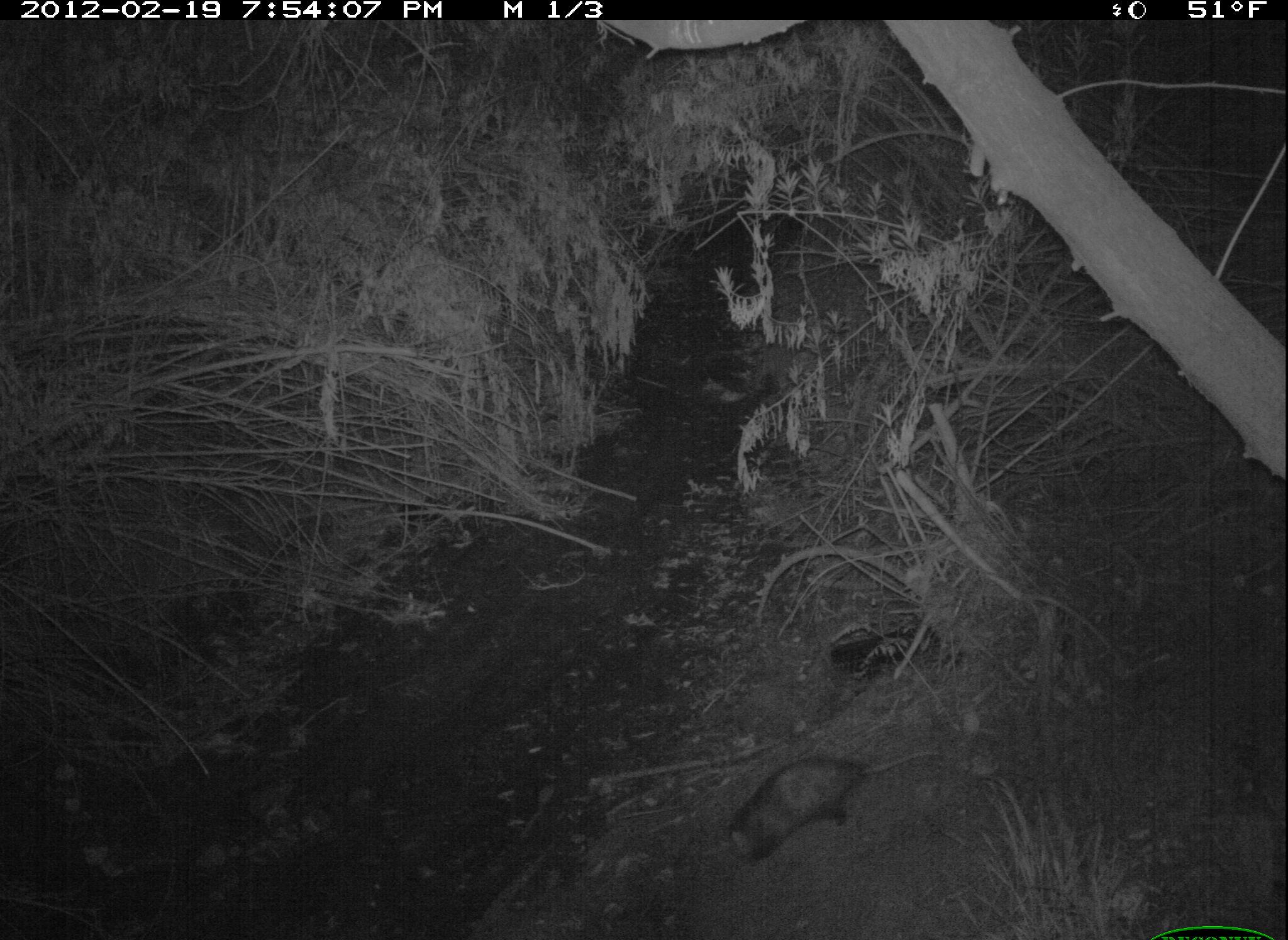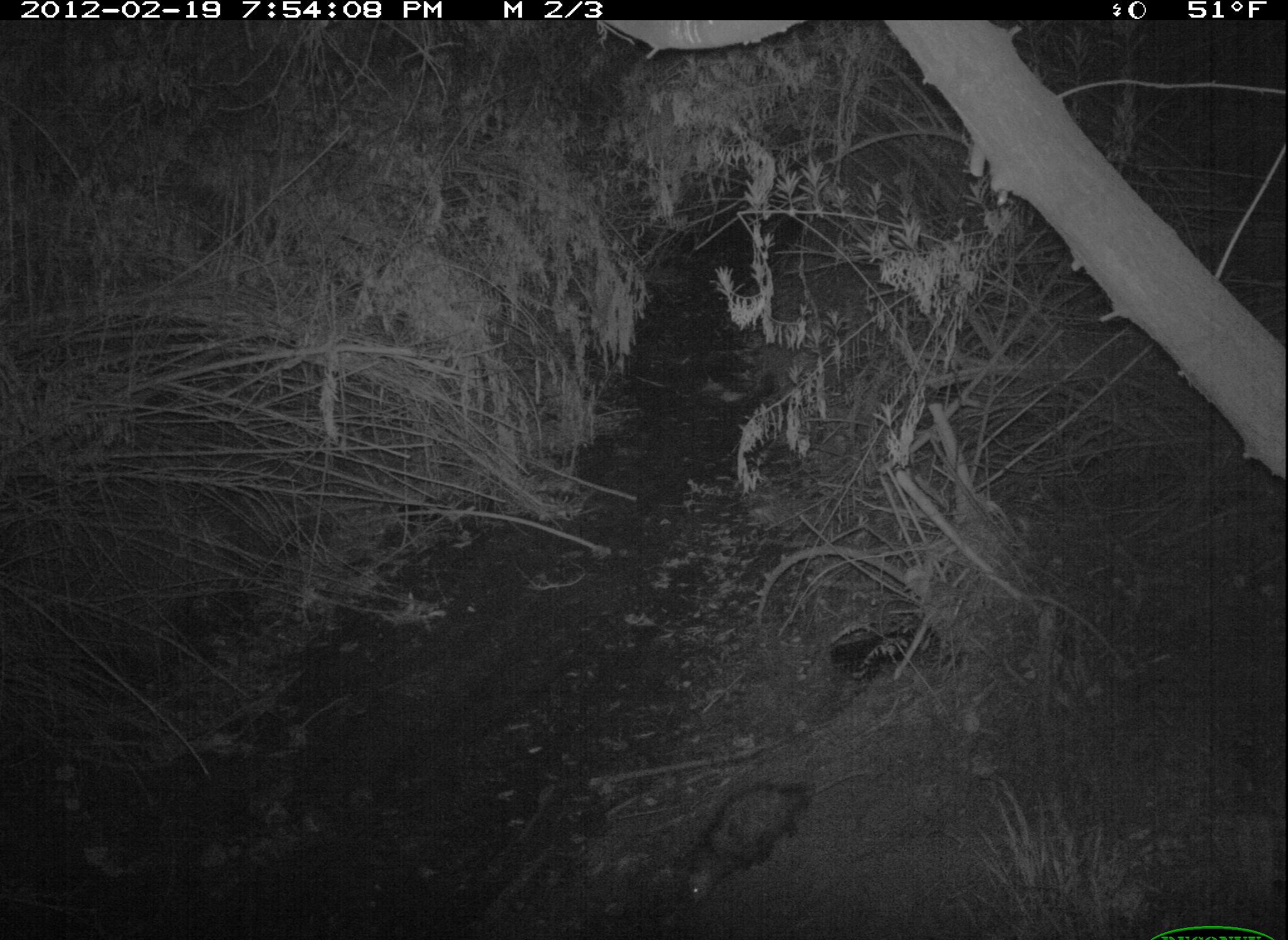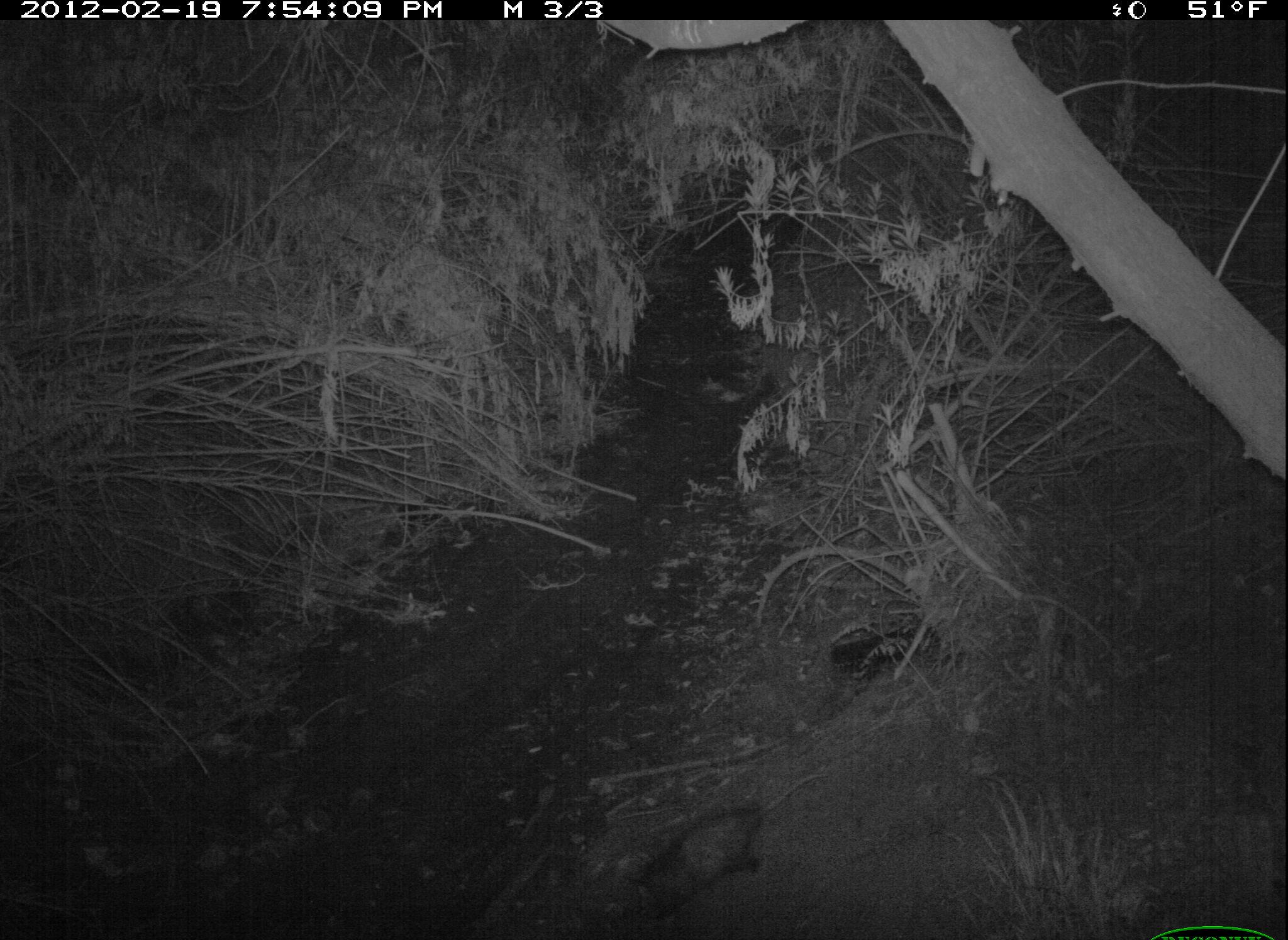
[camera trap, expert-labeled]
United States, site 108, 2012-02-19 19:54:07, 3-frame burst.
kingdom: Animalia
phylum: Chordata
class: Mammalia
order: Didelphimorphia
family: Didelphidae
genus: Didelphis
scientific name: Didelphis virginiana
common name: virginia opossum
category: opossum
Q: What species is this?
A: Opossum (virginia opossum) (Didelphis virginiana).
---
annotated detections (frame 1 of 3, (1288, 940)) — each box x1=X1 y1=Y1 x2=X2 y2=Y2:
opossum: x1=720 y1=739 x2=953 y2=881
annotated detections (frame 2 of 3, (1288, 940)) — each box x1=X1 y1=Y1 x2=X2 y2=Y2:
opossum: x1=652 y1=755 x2=908 y2=925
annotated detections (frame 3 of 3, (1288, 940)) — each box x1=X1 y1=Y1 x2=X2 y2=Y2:
opossum: x1=592 y1=767 x2=847 y2=940